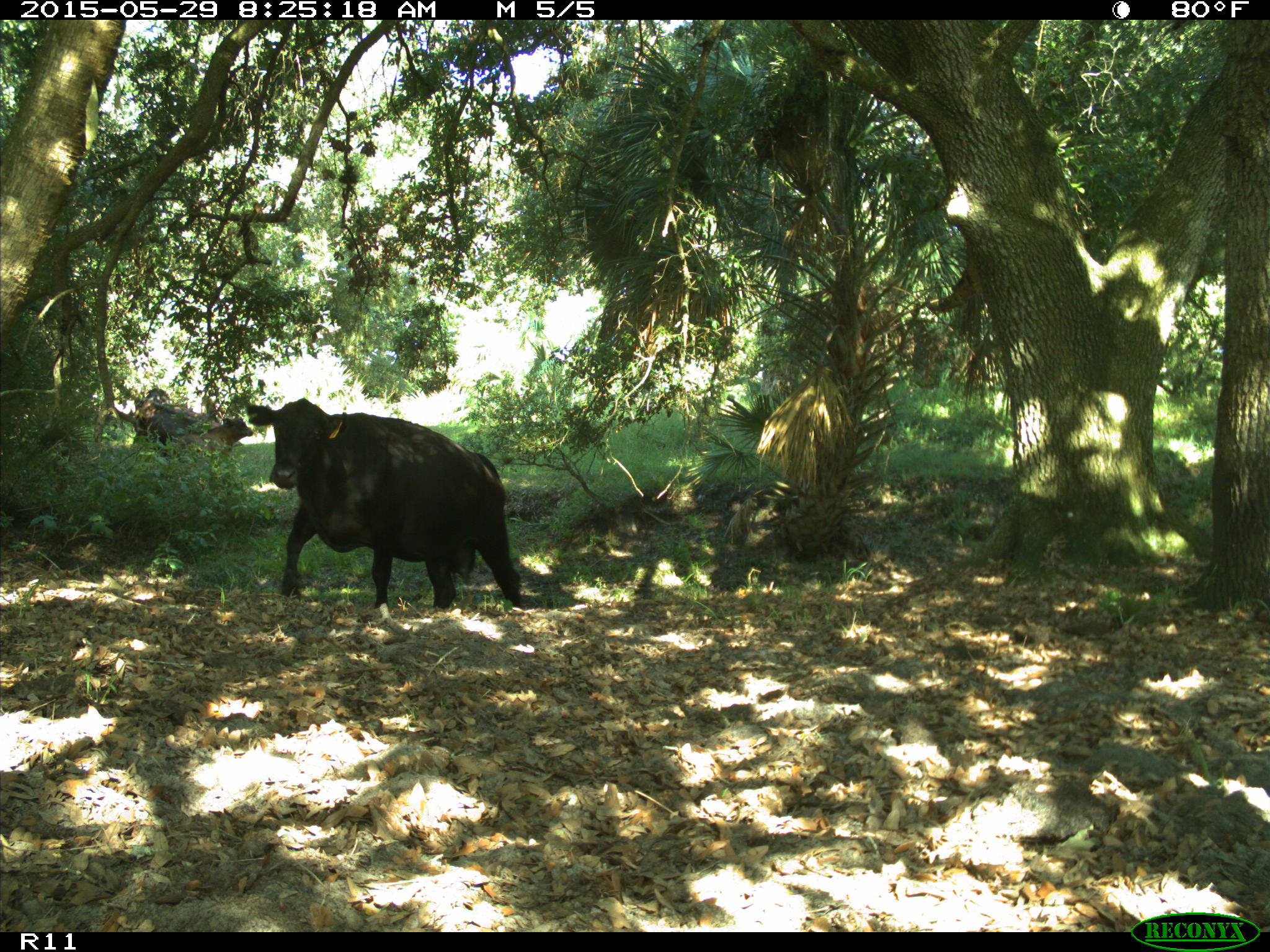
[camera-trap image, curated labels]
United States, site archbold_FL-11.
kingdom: Animalia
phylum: Chordata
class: Mammalia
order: Artiodactyla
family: Bovidae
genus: Bos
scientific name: Bos taurus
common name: domestic cow